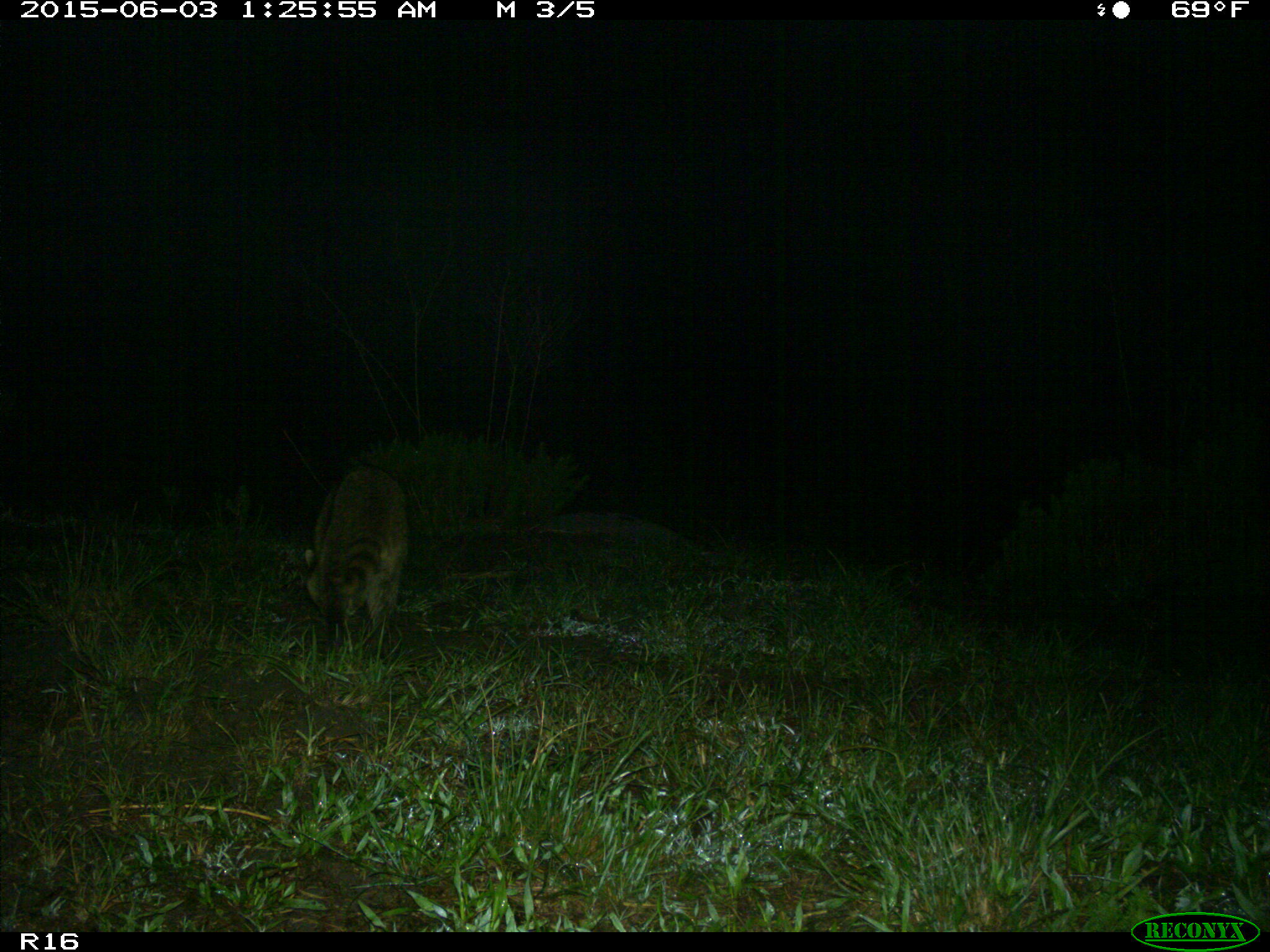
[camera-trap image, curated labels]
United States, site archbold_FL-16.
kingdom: Animalia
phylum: Chordata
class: Mammalia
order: Carnivora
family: Procyonidae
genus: Procyon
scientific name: Procyon lotor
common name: common raccoon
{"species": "Procyon lotor (common raccoon)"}